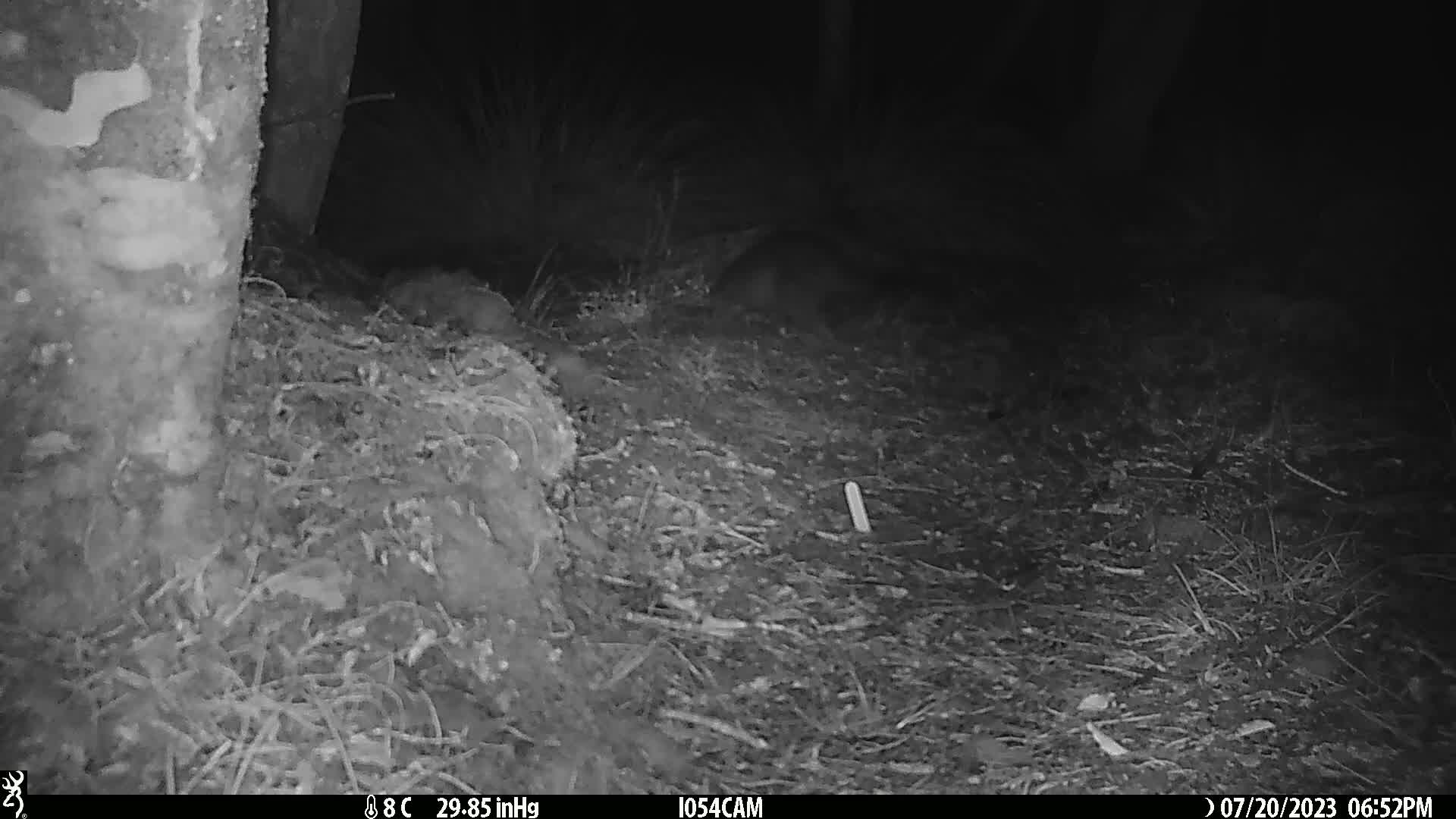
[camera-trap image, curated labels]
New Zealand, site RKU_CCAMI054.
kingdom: Animalia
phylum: Chordata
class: Mammalia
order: Diprotodontia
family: Phalangeridae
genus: Trichosurus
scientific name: Trichosurus vulpecula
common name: common brushtail possum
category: possum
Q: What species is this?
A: Possum (common brushtail possum) (Trichosurus vulpecula).